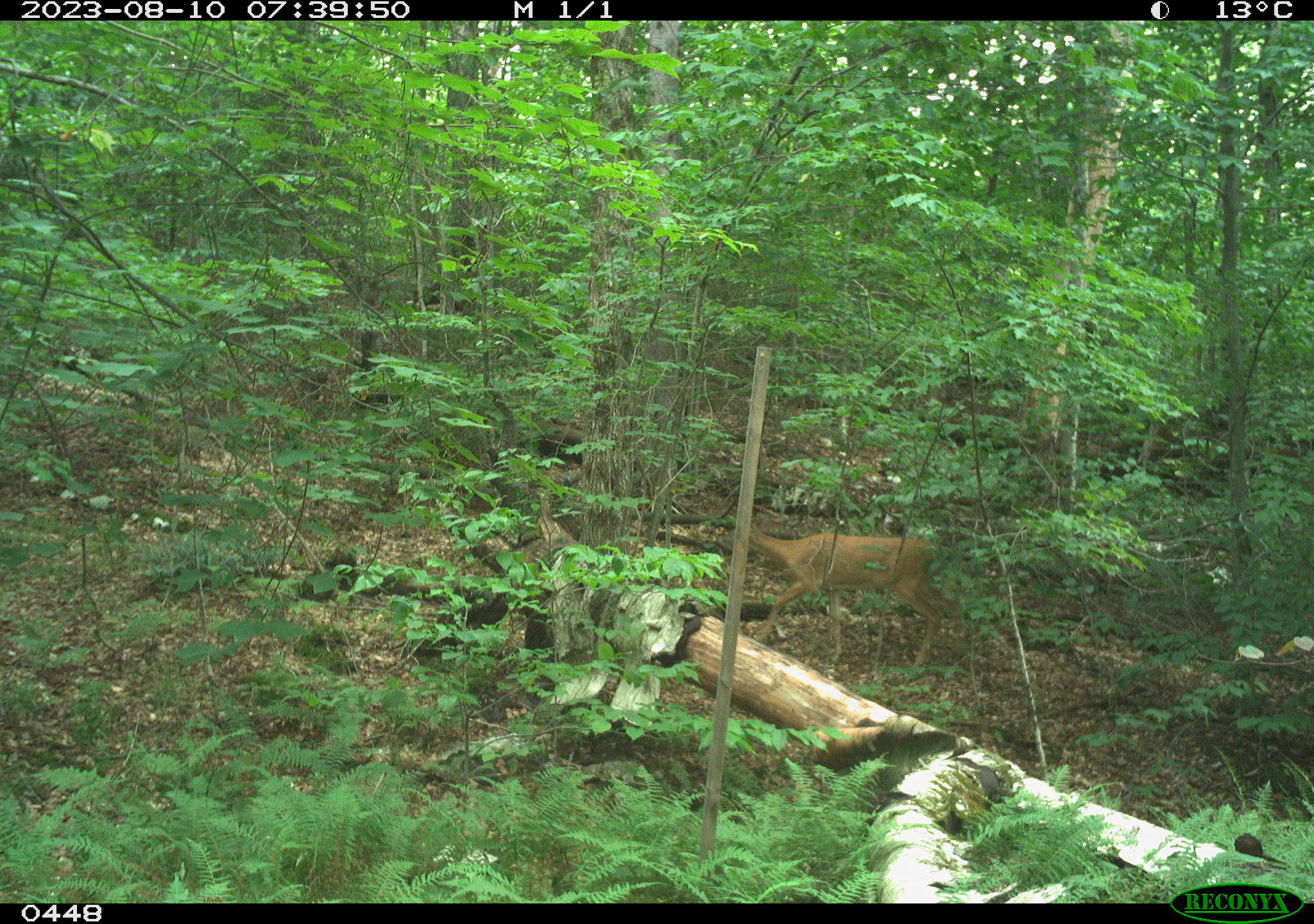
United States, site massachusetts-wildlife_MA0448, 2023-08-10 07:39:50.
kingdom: Animalia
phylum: Chordata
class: Mammalia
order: Artiodactyla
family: Cervidae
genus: Odocoileus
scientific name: Odocoileus virginianus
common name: white-tailed deer